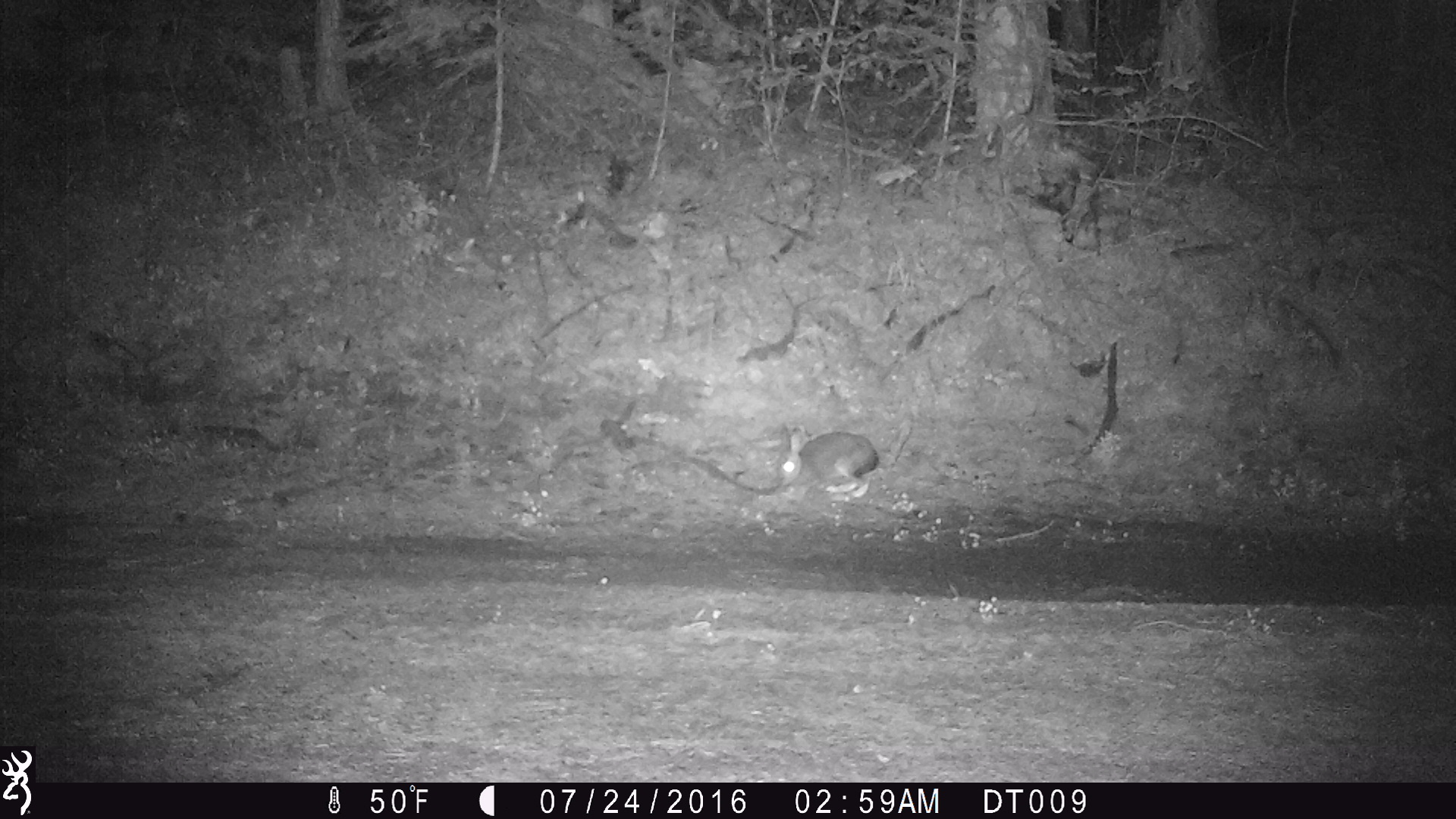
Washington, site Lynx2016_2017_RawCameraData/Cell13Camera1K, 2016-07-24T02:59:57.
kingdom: Animalia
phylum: Chordata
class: Mammalia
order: Lagomorpha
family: Leporidae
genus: Lepus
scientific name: Lepus americanus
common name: snowshoe hare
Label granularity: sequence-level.